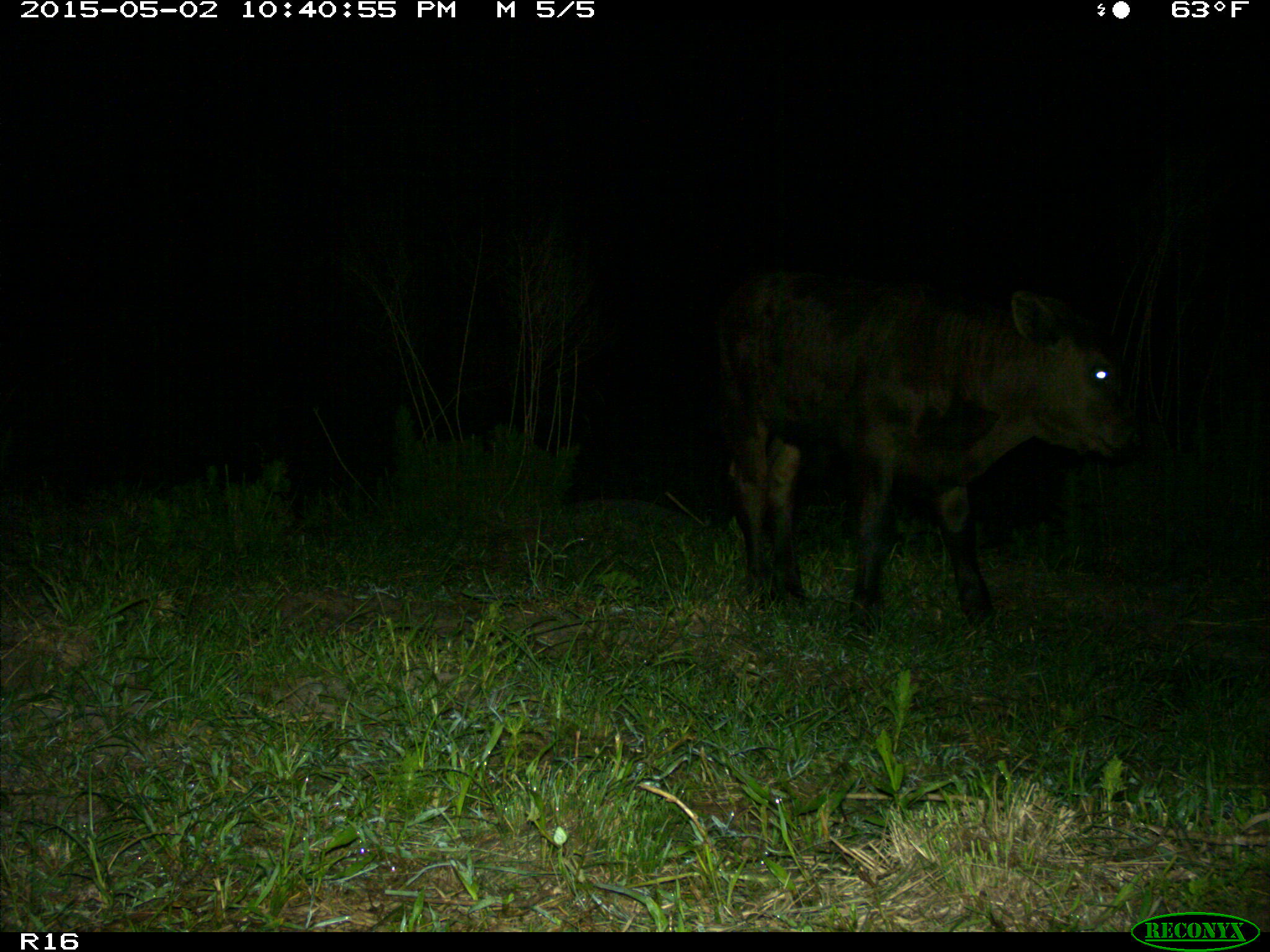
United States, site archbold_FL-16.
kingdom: Animalia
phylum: Chordata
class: Mammalia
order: Artiodactyla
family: Bovidae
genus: Bos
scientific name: Bos taurus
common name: domestic cow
Bos taurus (domestic cow).